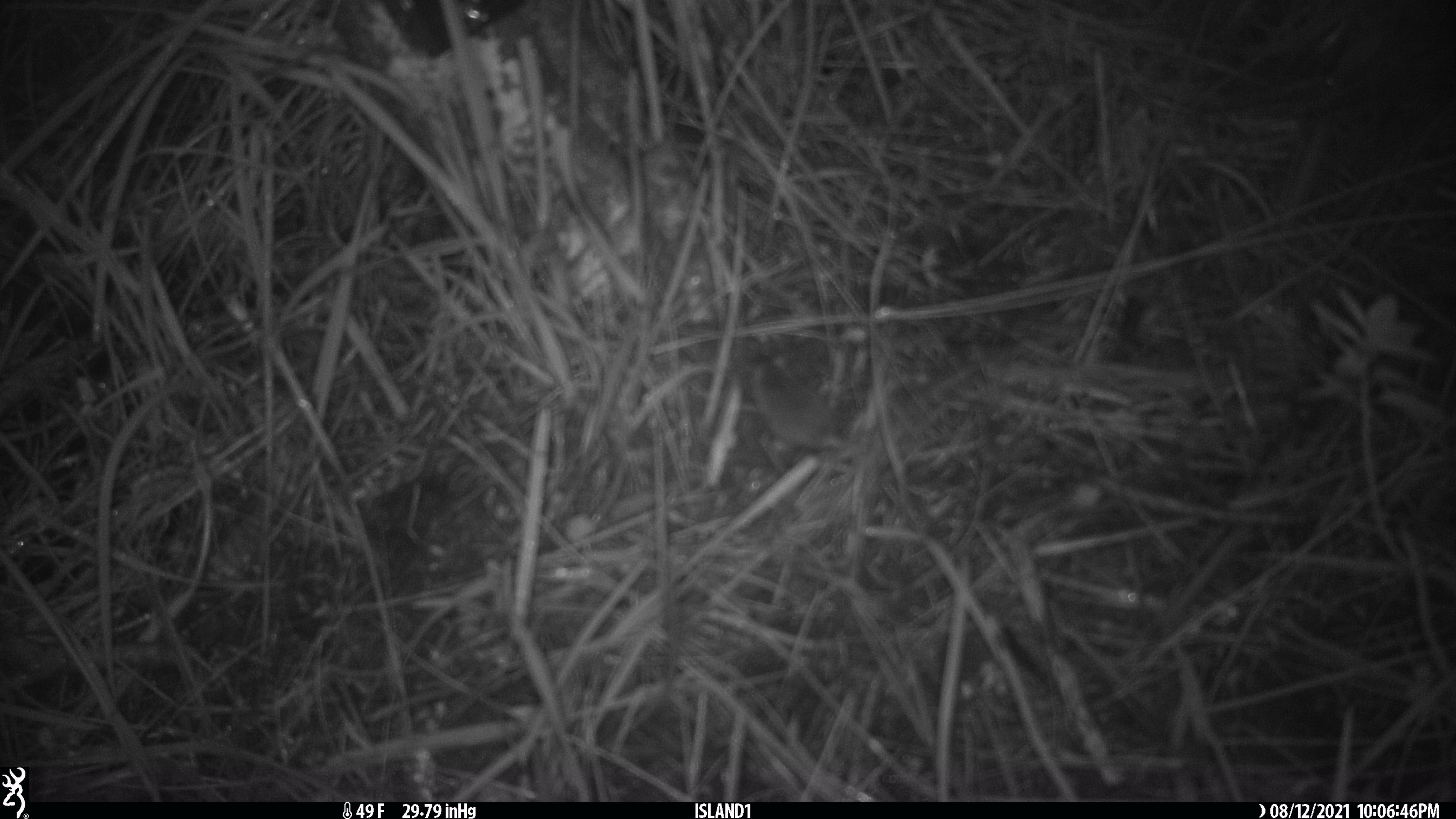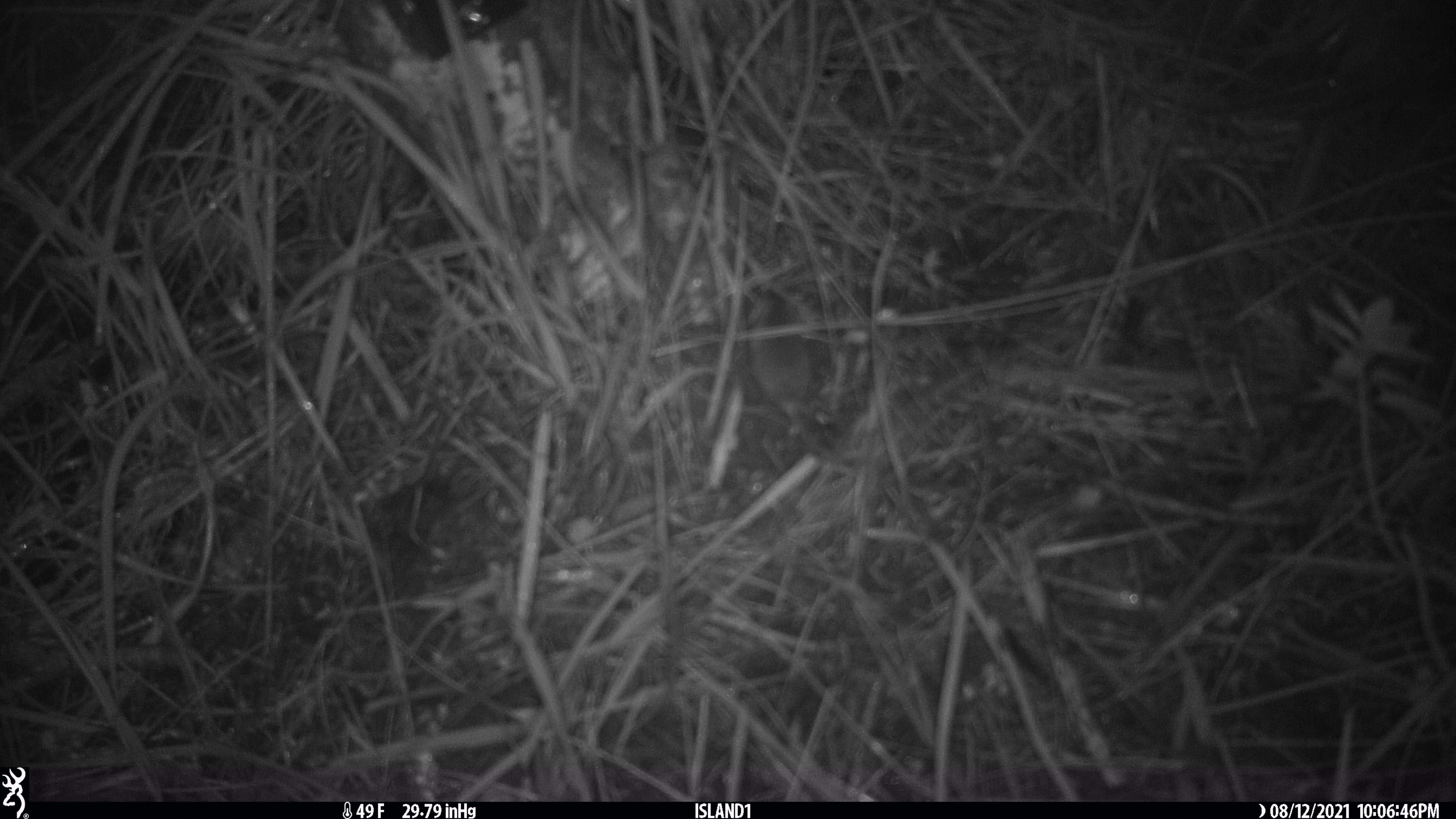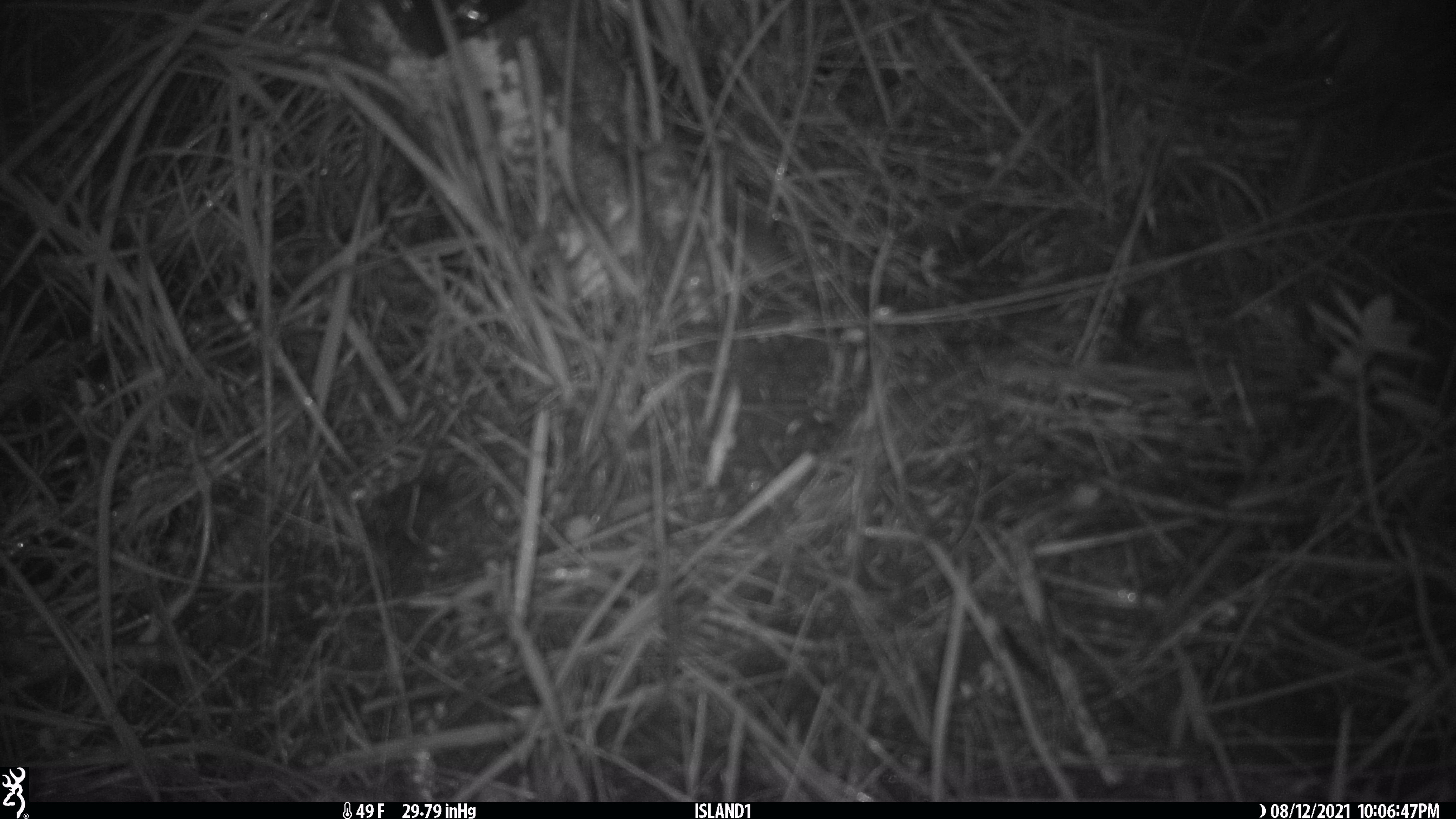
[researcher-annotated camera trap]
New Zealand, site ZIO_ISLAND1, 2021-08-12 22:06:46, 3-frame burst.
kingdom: Animalia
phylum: Chordata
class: Mammalia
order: Rodentia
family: Muridae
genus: Mus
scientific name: Mus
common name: mouse